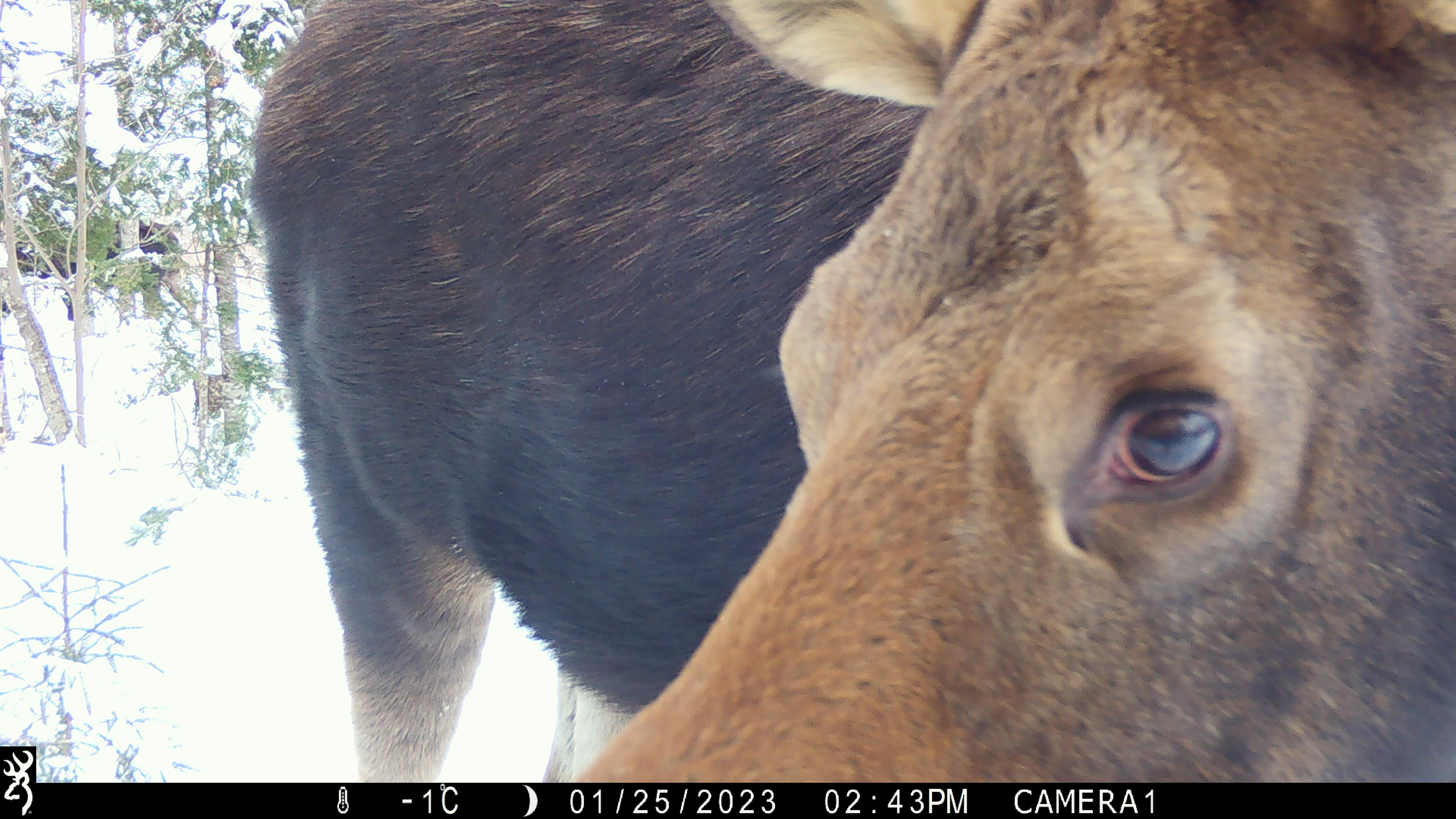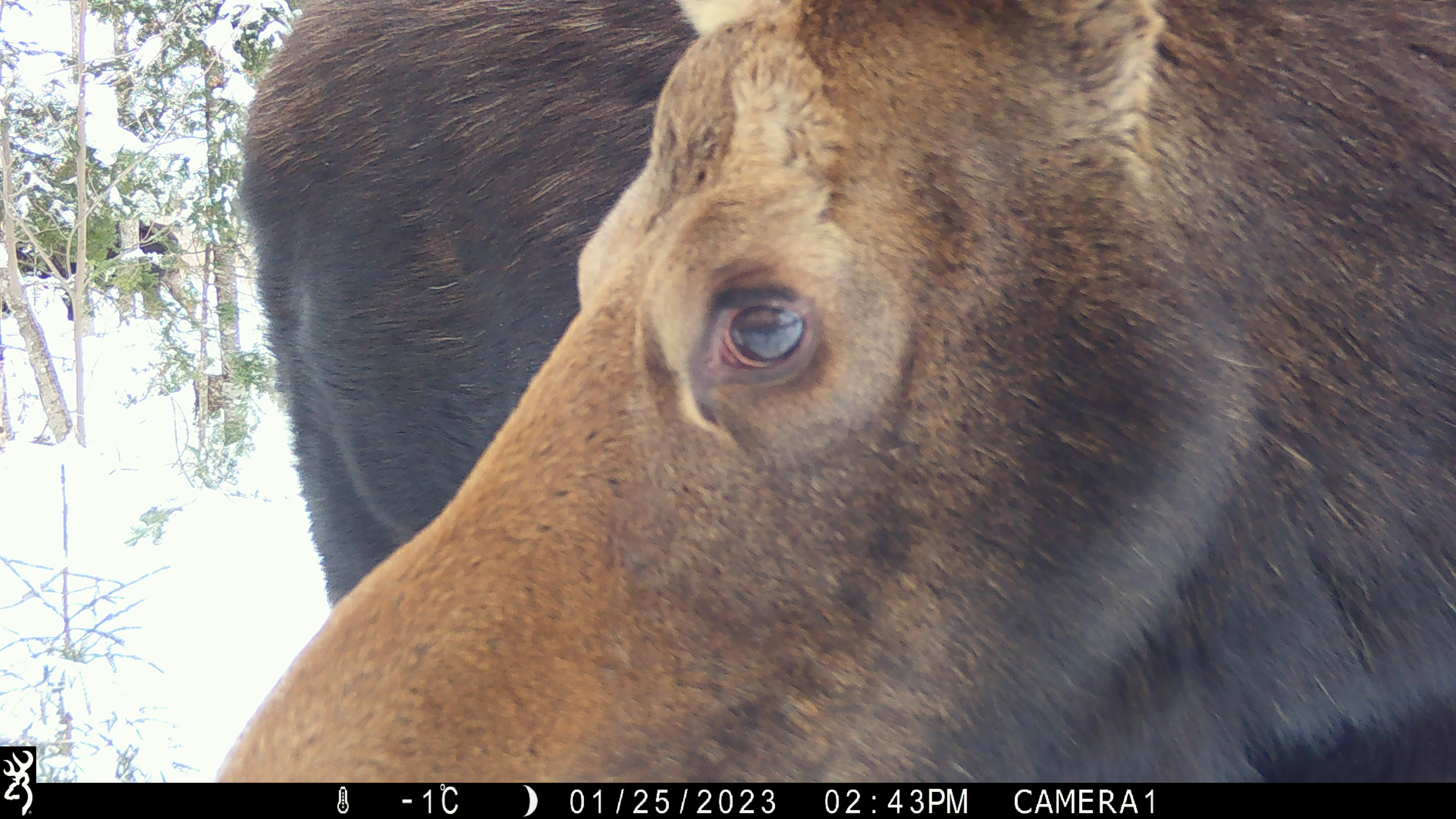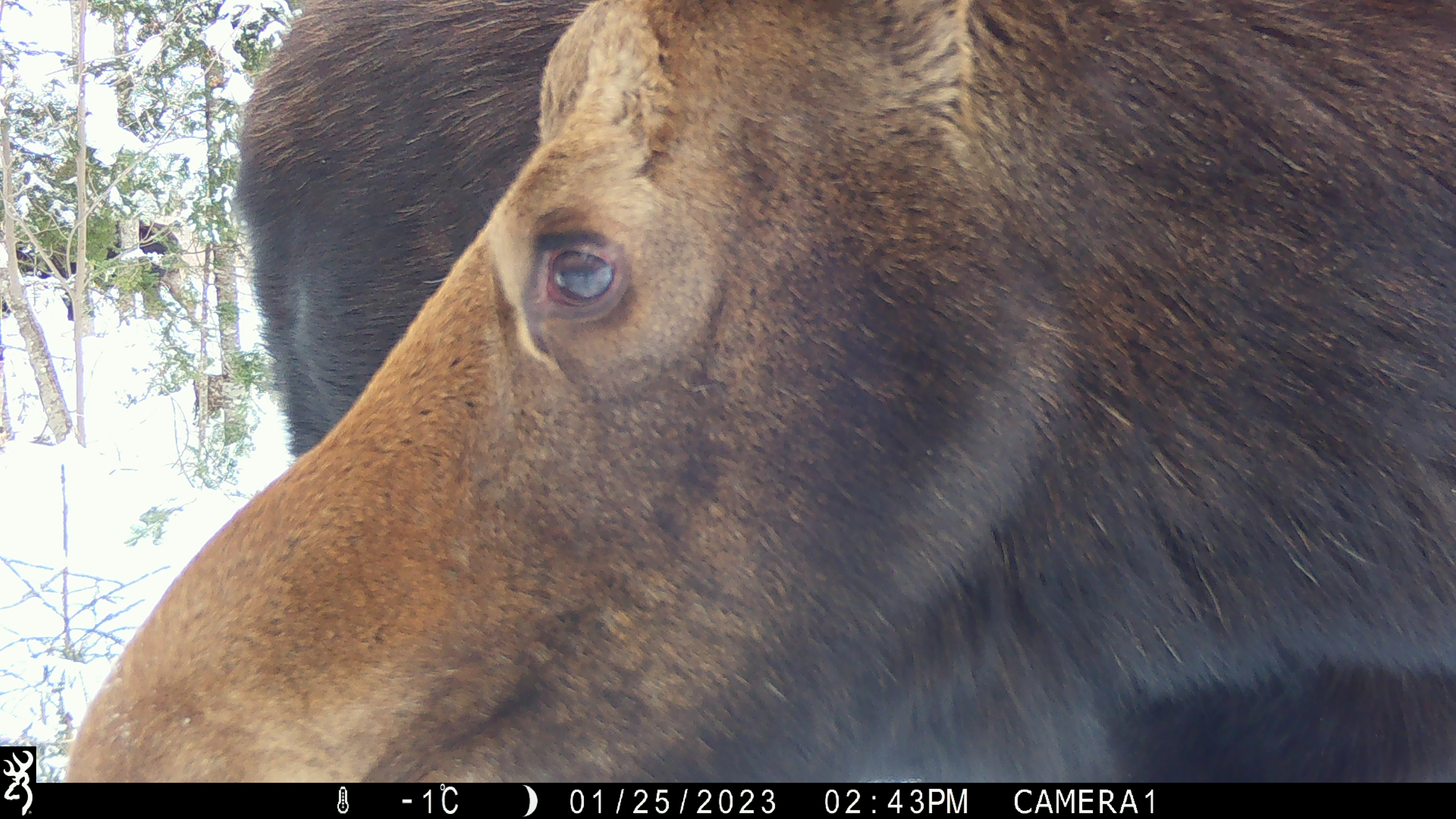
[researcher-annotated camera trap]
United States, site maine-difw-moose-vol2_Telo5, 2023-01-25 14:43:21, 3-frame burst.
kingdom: Animalia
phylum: Chordata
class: Mammalia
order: Artiodactyla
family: Cervidae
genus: Alces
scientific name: Alces alces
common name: moose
Moose (Alces alces).